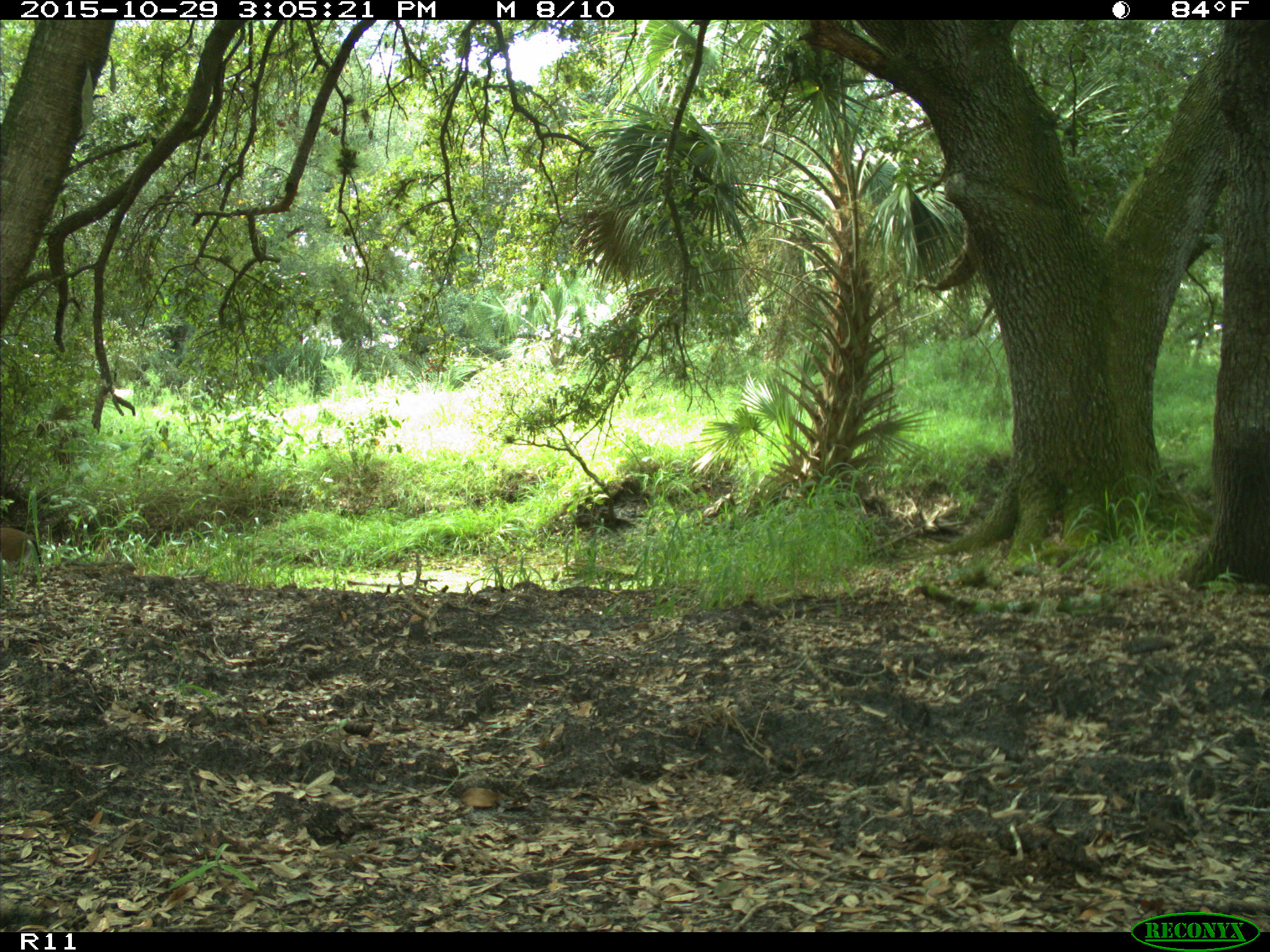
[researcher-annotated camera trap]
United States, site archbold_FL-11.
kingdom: Animalia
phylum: Chordata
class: Mammalia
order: Artiodactyla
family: Cervidae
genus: Odocoileus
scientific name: Odocoileus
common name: deer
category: unidentified deer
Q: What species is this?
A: Unidentified deer (deer) (Odocoileus).